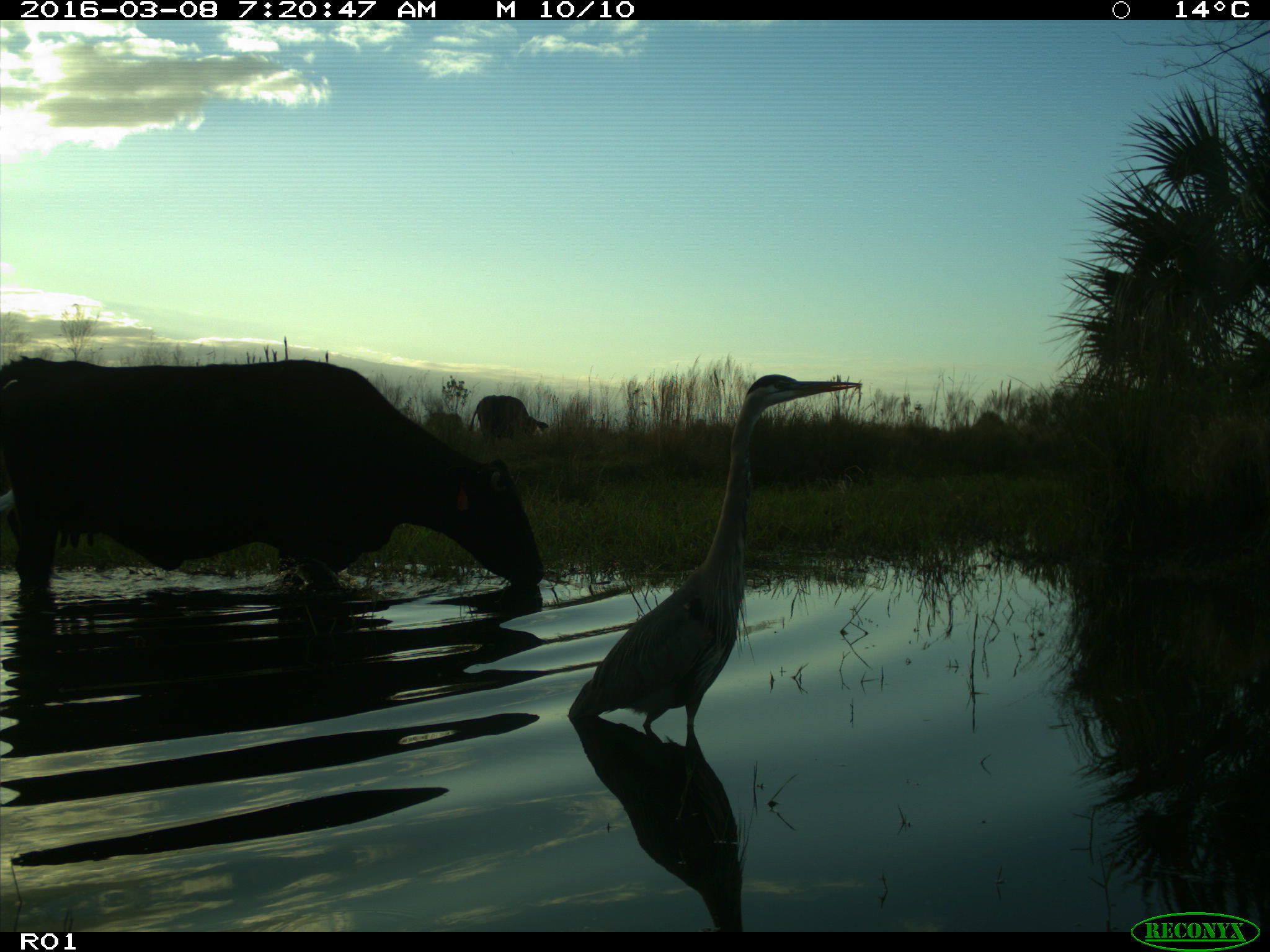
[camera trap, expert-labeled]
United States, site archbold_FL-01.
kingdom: Animalia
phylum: Chordata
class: Mammalia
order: Artiodactyla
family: Bovidae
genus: Bos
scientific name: Bos taurus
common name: domestic cow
Bos taurus (domestic cow).